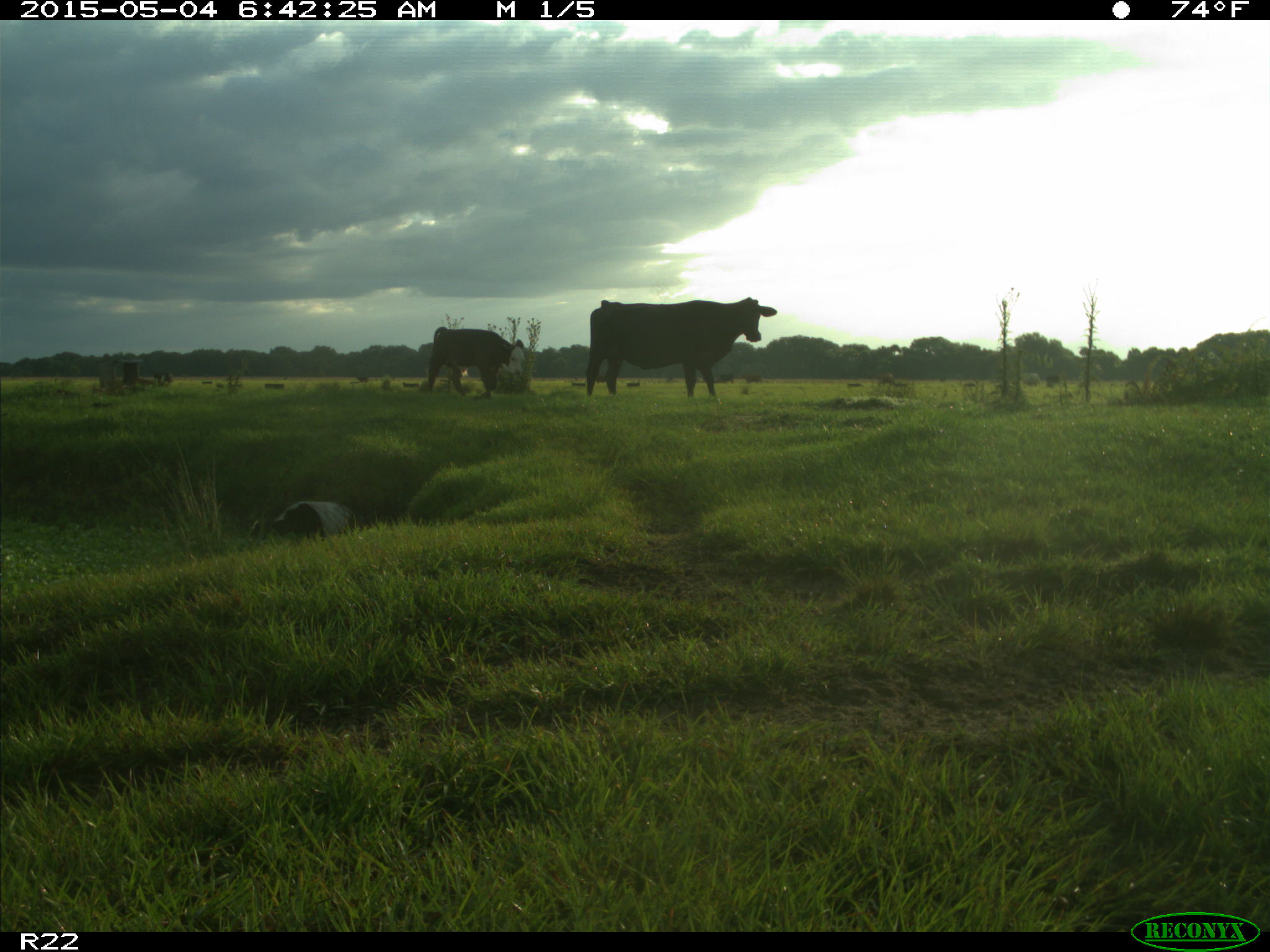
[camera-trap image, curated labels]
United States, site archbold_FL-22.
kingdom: Animalia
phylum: Chordata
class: Mammalia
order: Artiodactyla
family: Bovidae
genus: Bos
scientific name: Bos taurus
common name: domestic cow